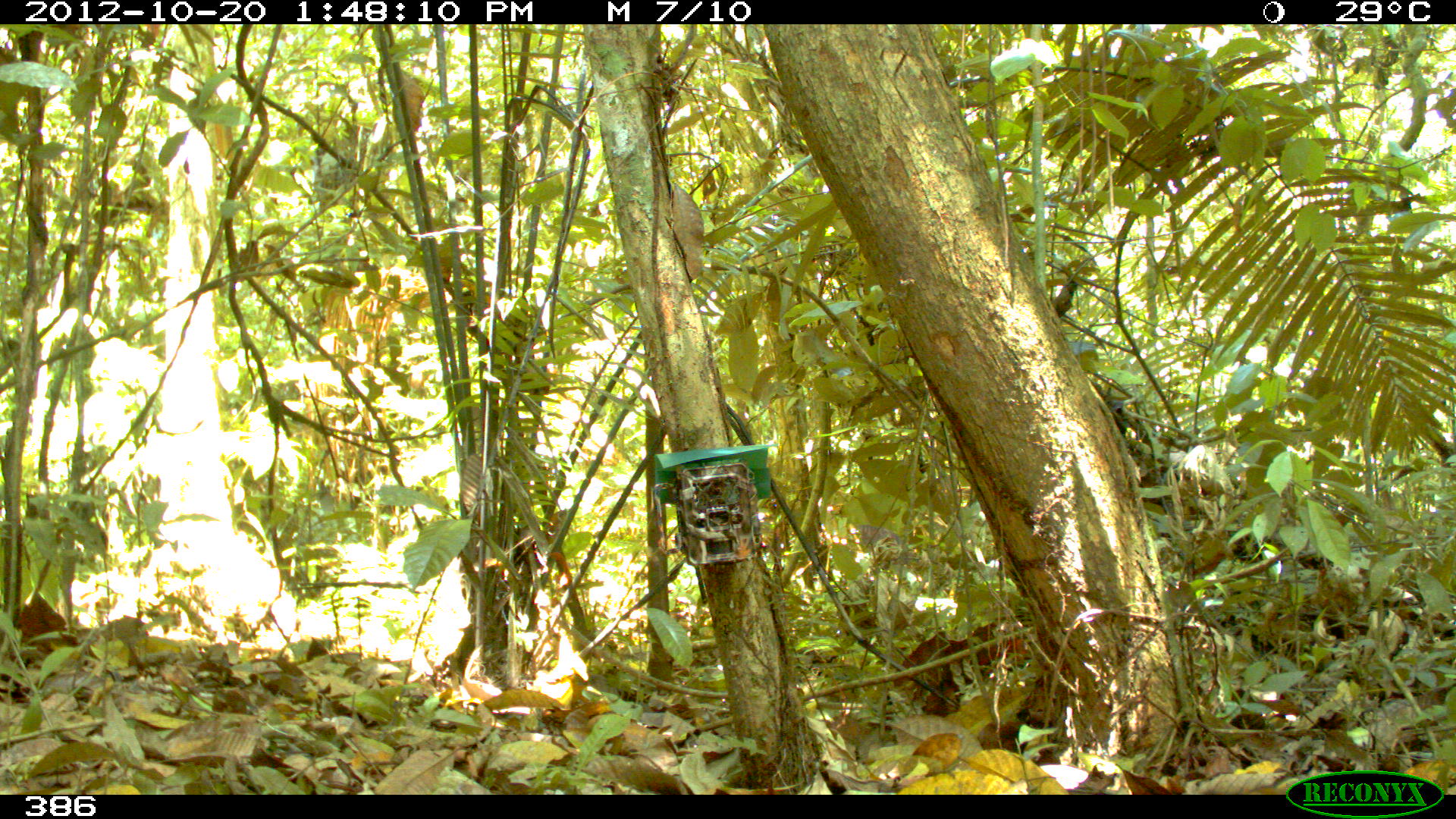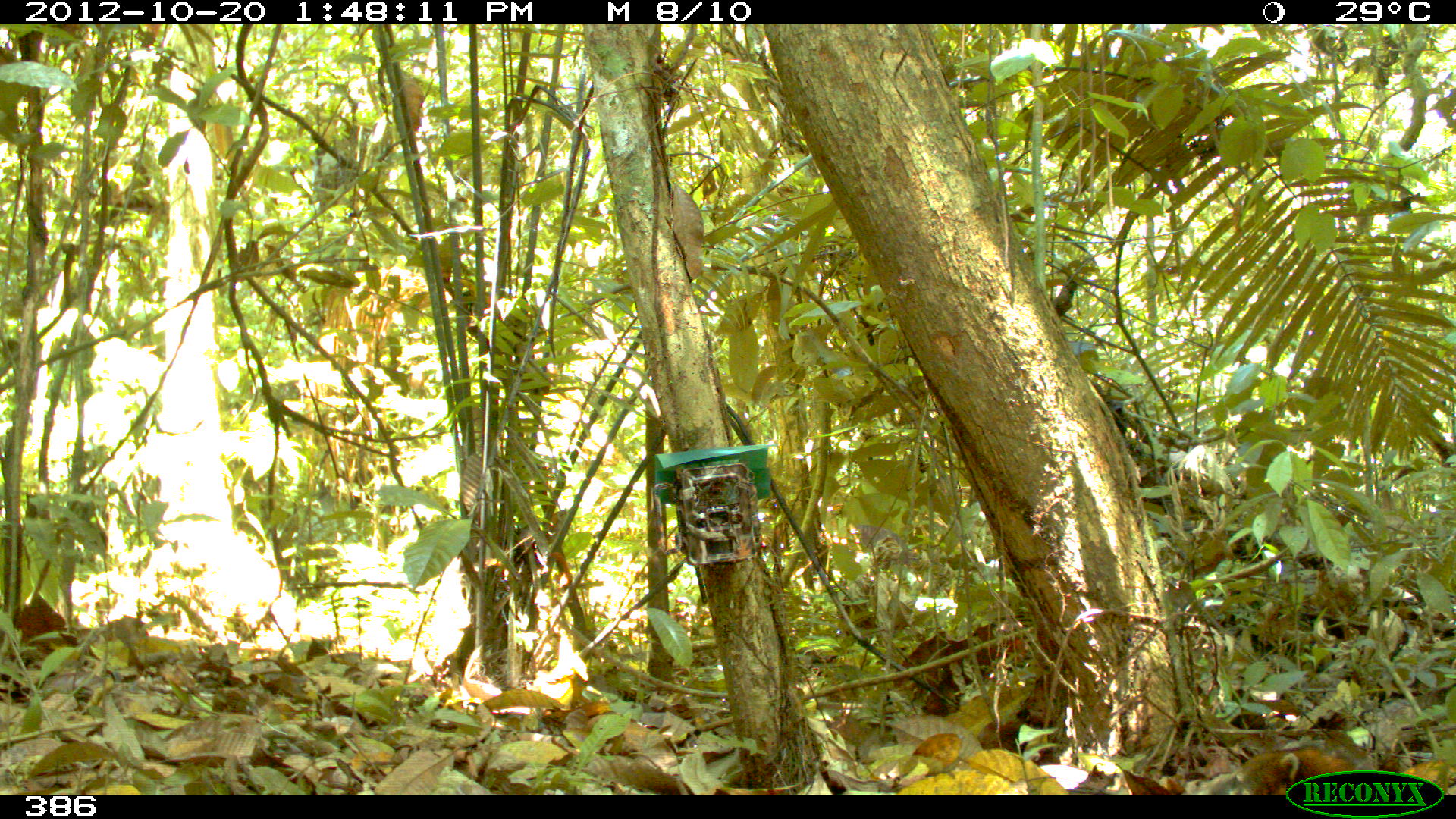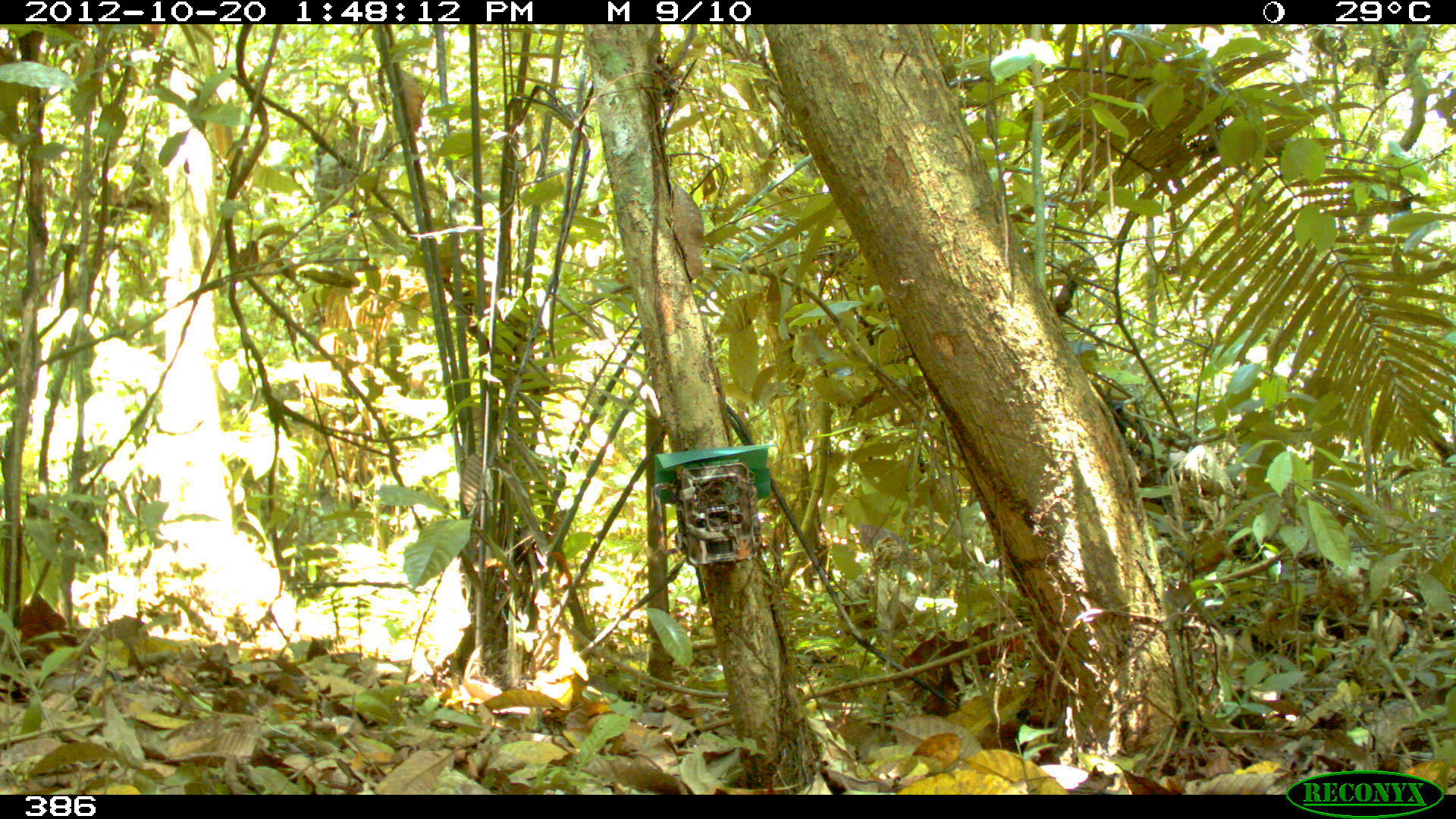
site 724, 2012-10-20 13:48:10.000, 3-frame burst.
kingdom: Animalia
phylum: Chordata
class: Mammalia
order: Carnivora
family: Procyonidae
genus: Nasua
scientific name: Nasua nasua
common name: south american coati